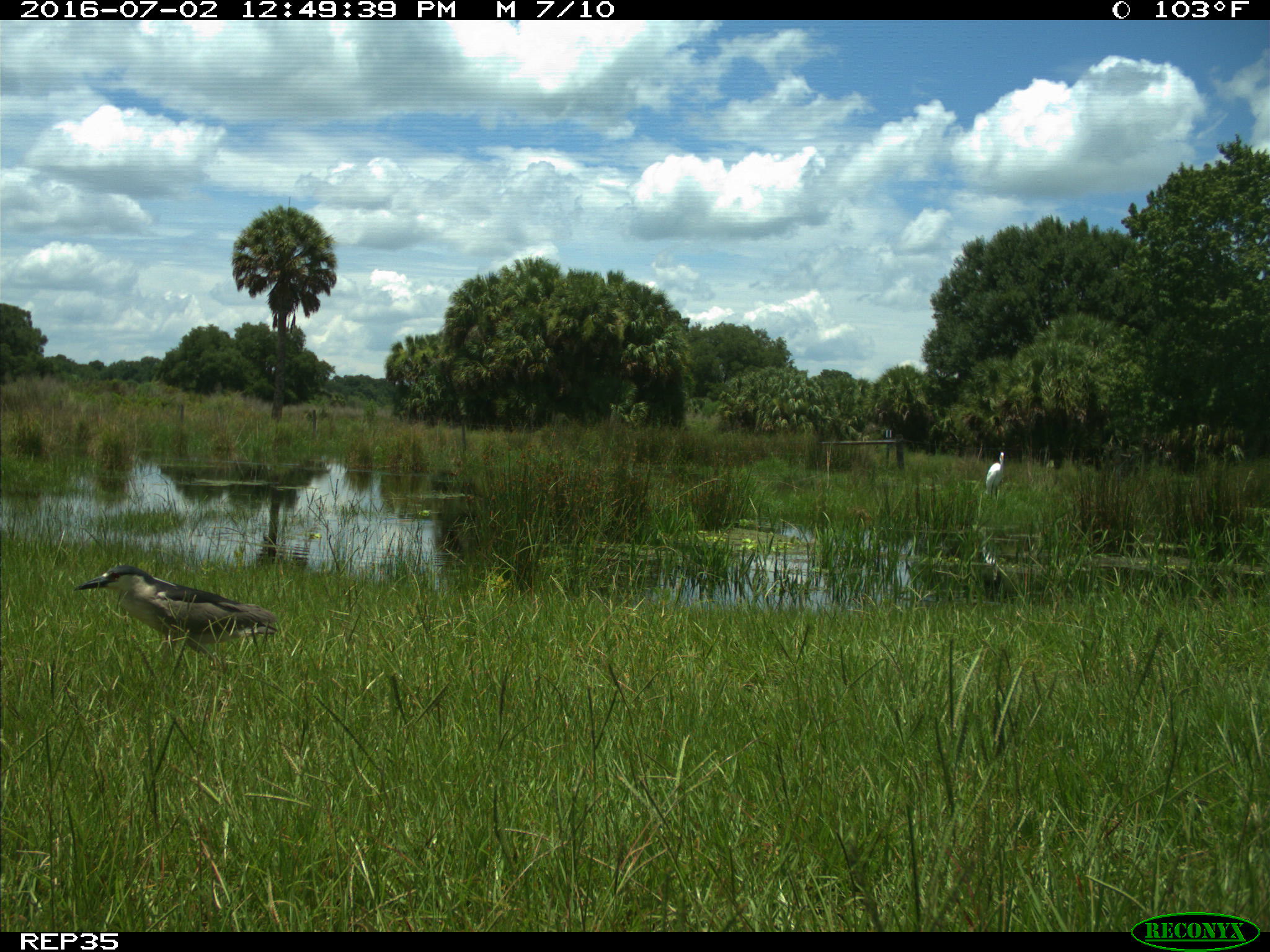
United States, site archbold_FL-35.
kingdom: Animalia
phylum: Chordata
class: Aves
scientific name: Aves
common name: birds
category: unidentified bird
Unidentified bird (birds) (Aves).